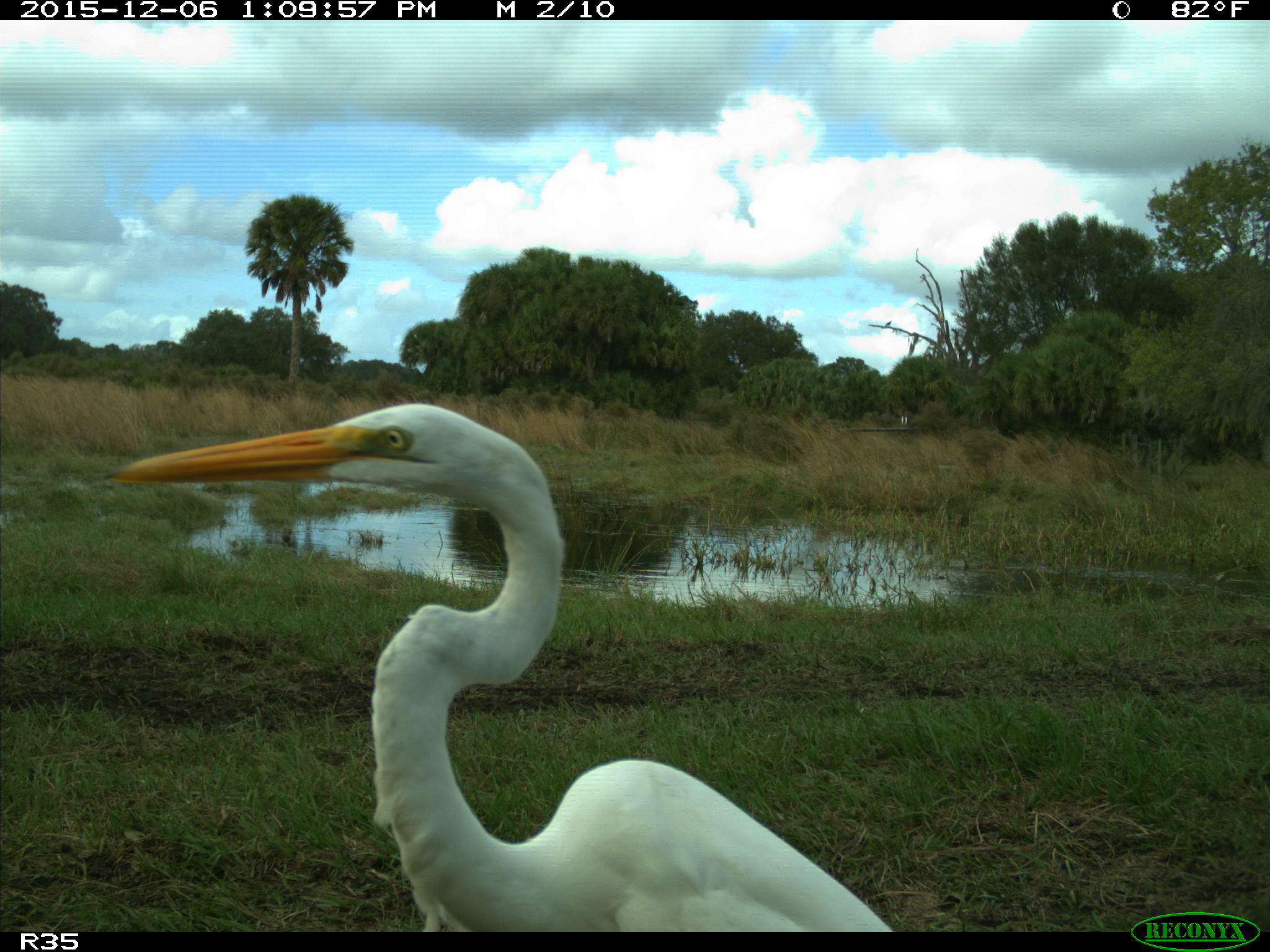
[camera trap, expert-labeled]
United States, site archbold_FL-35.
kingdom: Animalia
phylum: Chordata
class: Aves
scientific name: Aves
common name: birds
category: unidentified bird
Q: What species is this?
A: Unidentified bird (birds) (Aves).